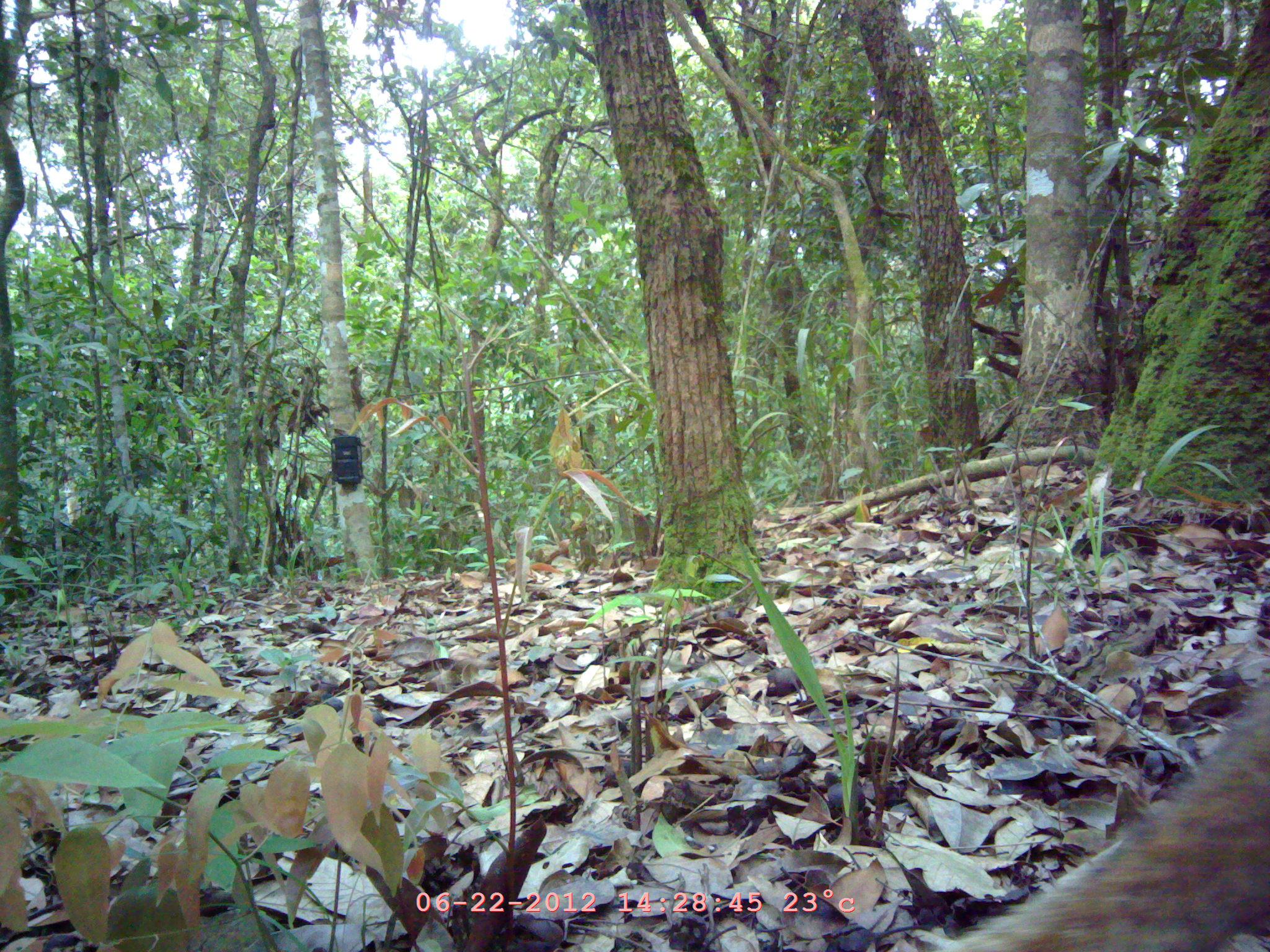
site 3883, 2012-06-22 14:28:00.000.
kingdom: Animalia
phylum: Chordata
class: Mammalia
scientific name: Mammalia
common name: mammals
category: unknown mammal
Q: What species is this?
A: Unknown mammal (mammals) (Mammalia).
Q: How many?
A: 1.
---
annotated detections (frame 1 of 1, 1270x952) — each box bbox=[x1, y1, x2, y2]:
unknown mammal: bbox=[916, 681, 1265, 949]